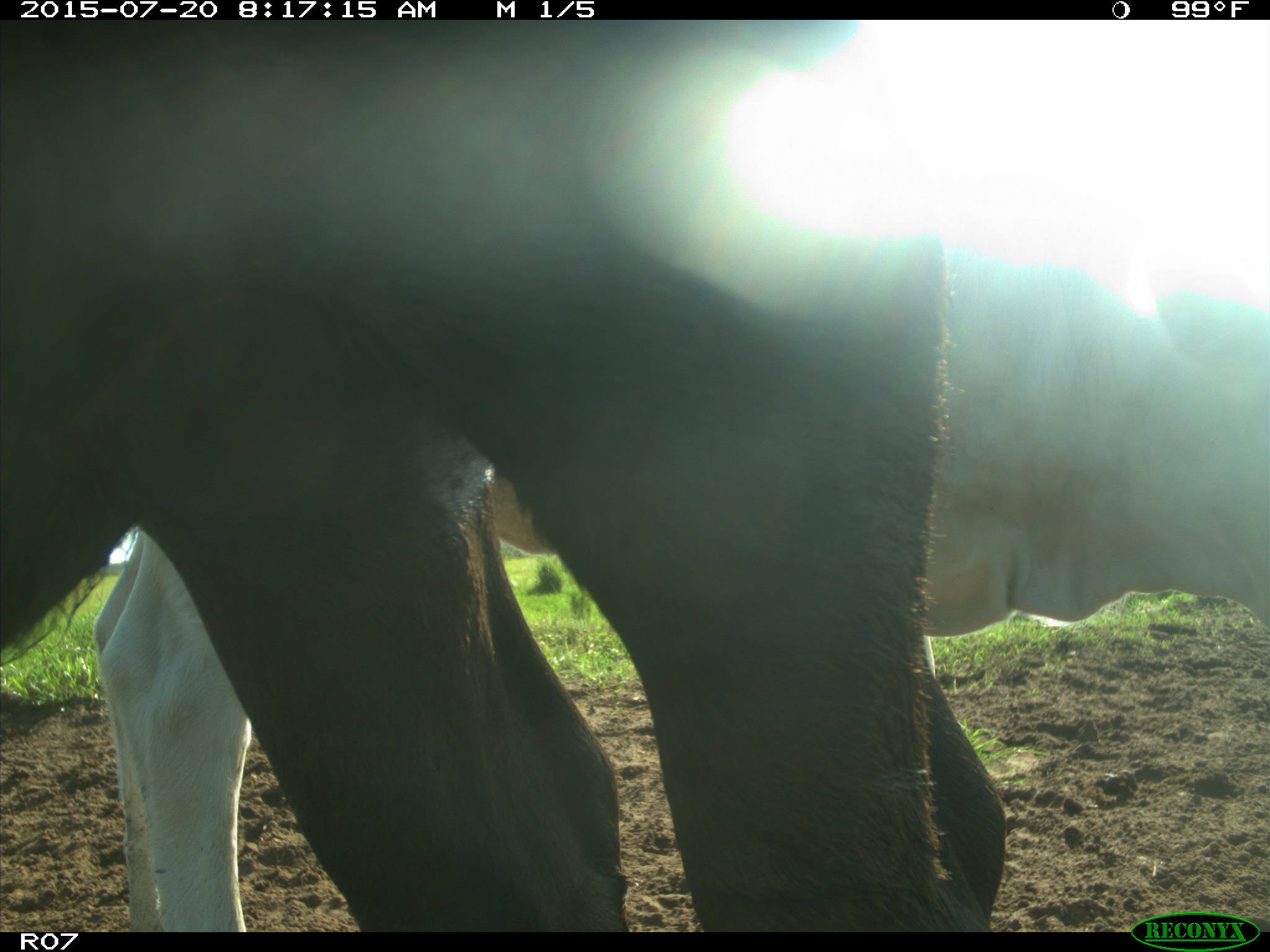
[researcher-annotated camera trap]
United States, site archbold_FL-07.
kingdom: Animalia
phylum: Chordata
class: Mammalia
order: Artiodactyla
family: Bovidae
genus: Bos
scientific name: Bos taurus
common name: domestic cow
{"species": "Bos taurus (domestic cow)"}